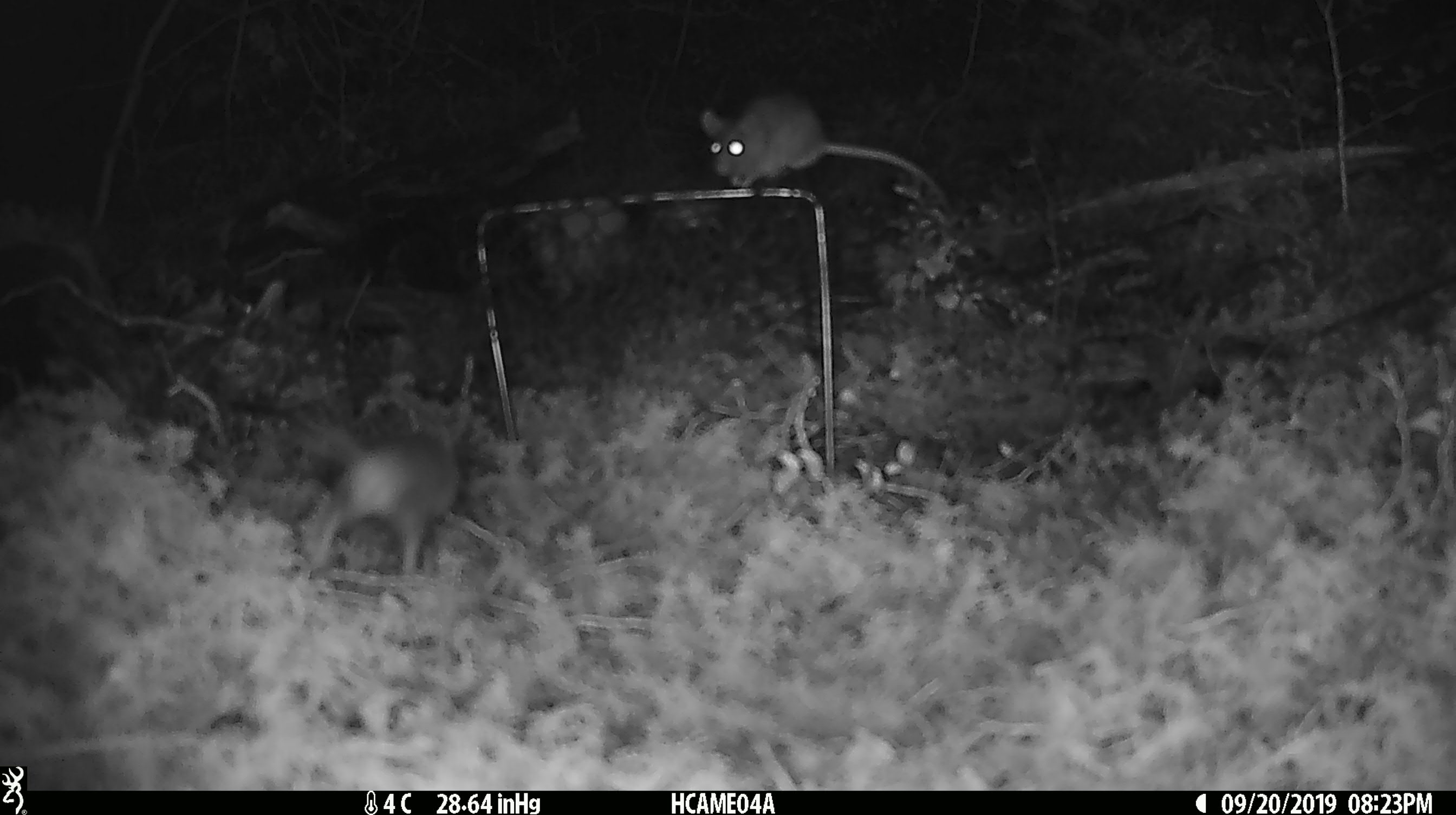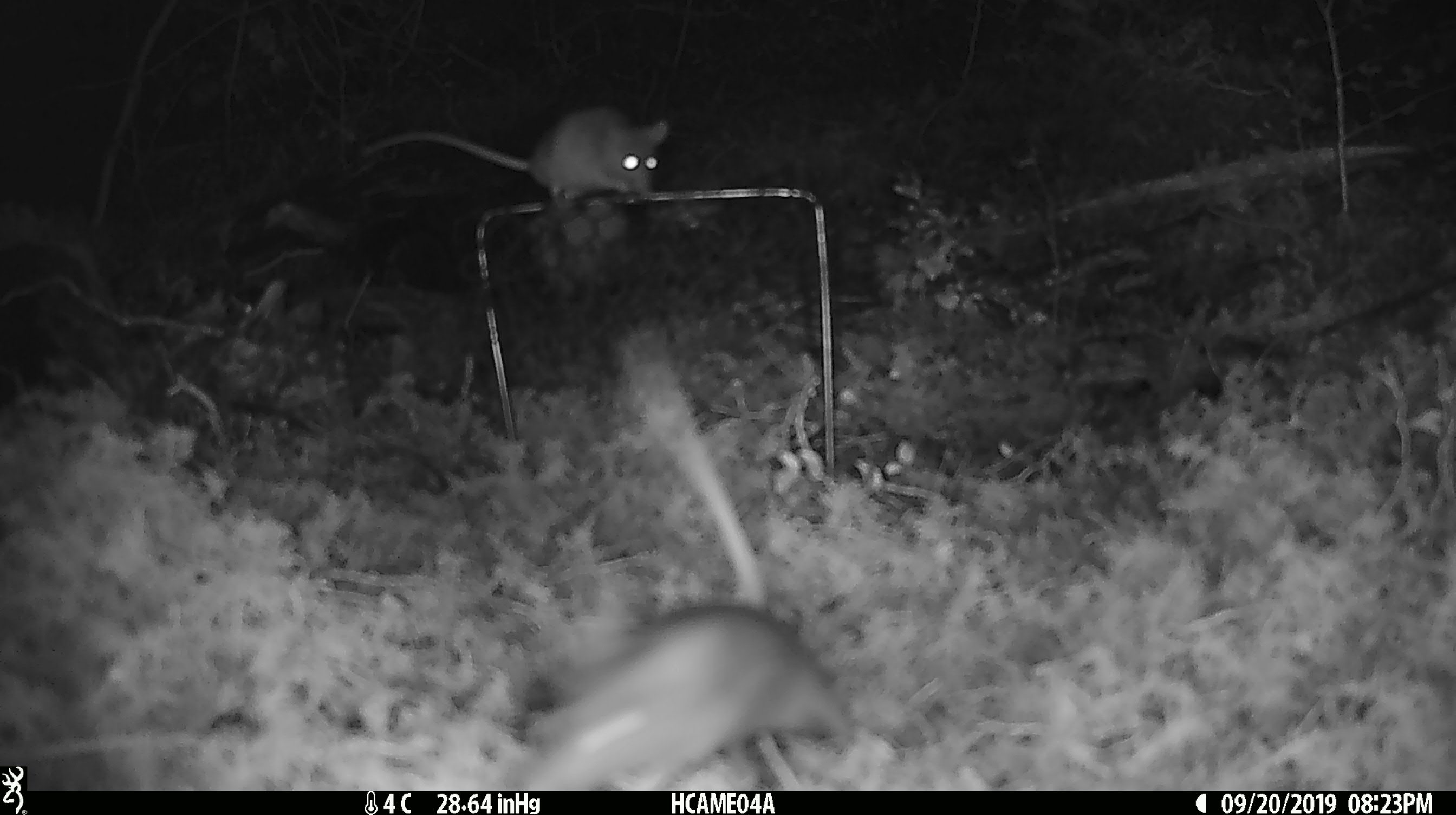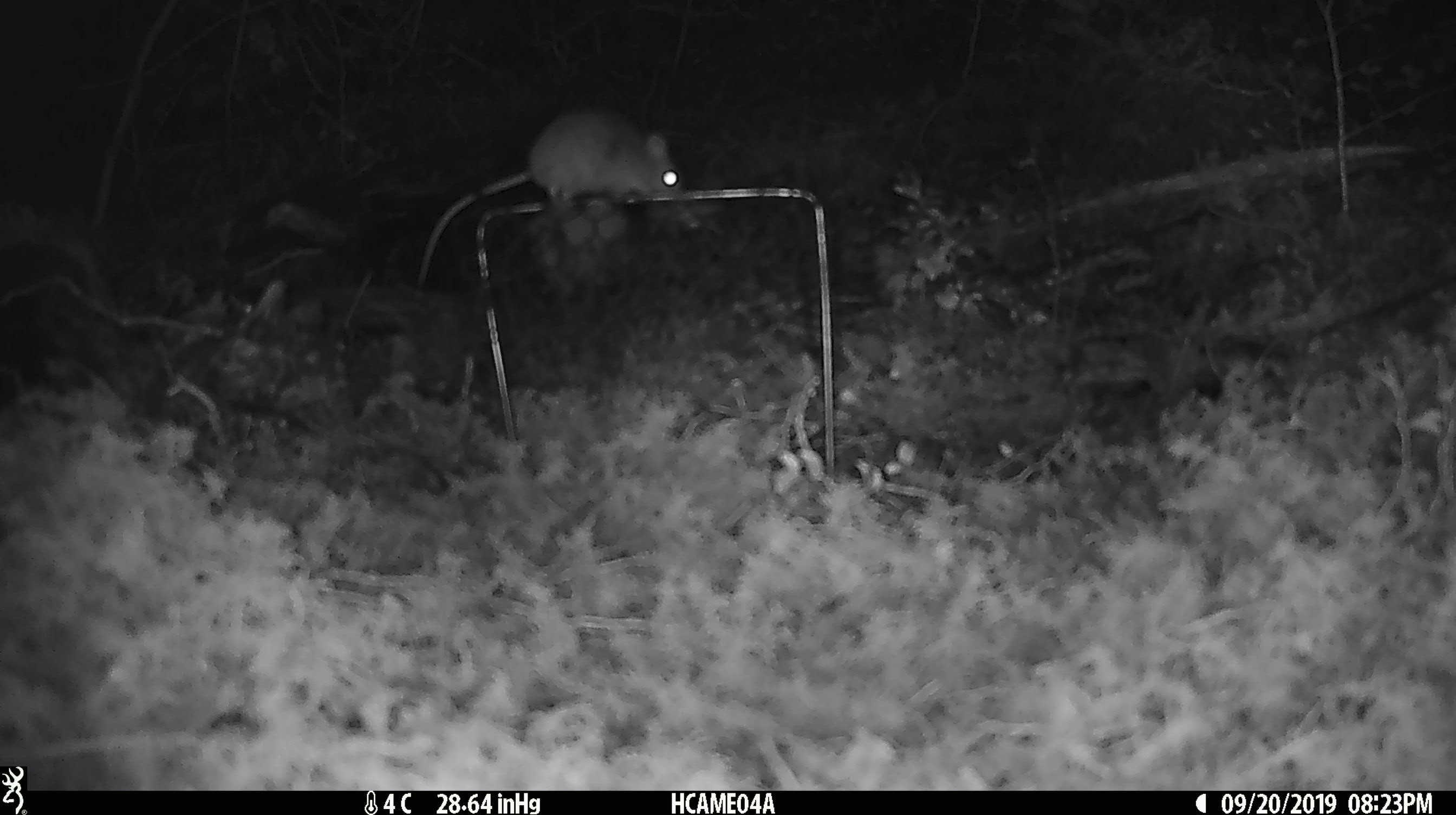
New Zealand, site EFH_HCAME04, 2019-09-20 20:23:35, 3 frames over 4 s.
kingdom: Animalia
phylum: Chordata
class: Mammalia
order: Rodentia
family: Muridae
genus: Mus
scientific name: Mus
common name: mouse